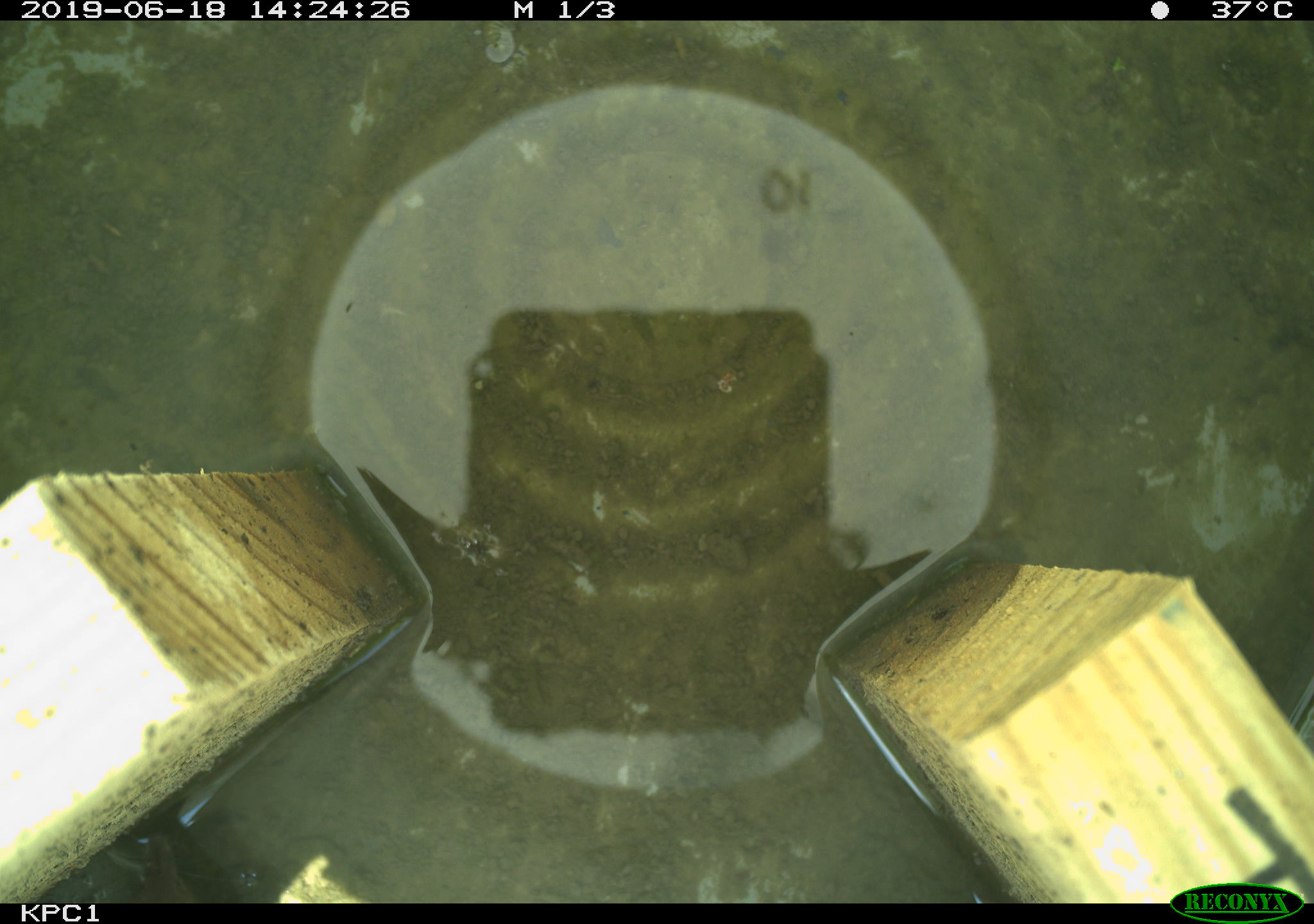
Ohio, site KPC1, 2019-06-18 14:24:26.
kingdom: Animalia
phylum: Chordata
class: Mammalia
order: Eulipotyphla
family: Soricidae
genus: Sorex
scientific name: Sorex cinereus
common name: masked shrew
Masked shrew (Sorex cinereus).